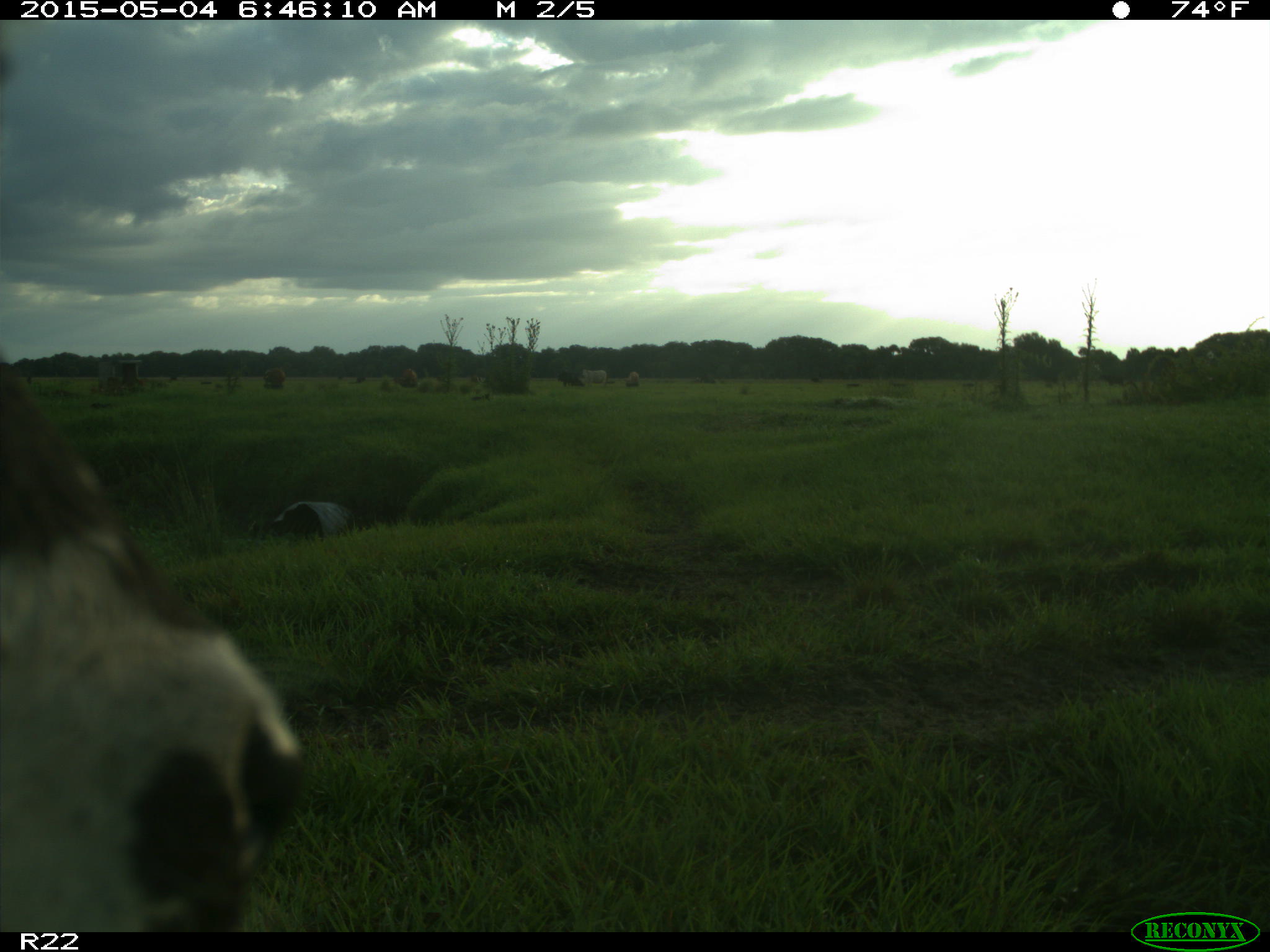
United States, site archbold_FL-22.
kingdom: Animalia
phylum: Chordata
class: Mammalia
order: Artiodactyla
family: Bovidae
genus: Bos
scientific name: Bos taurus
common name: domestic cow